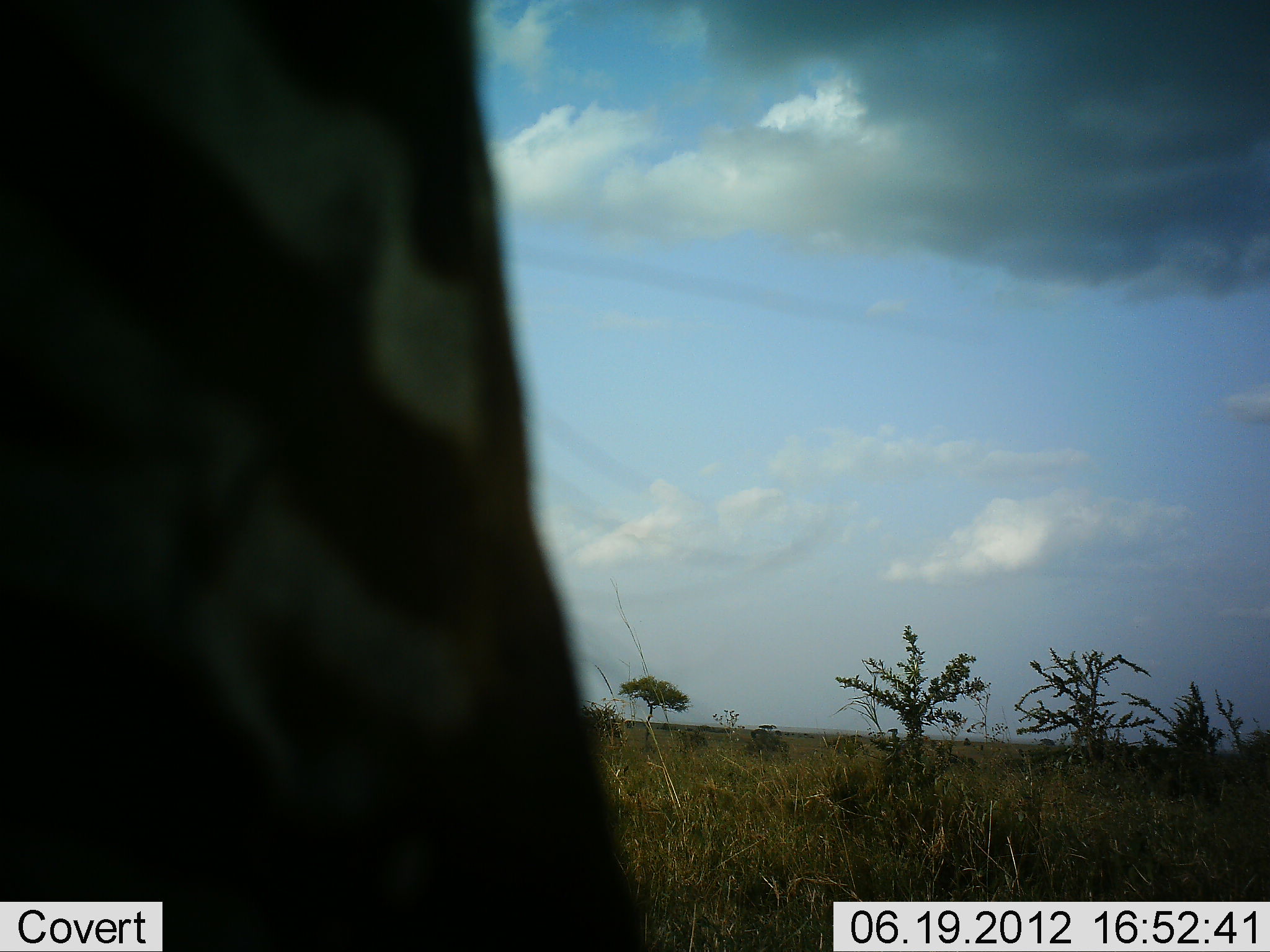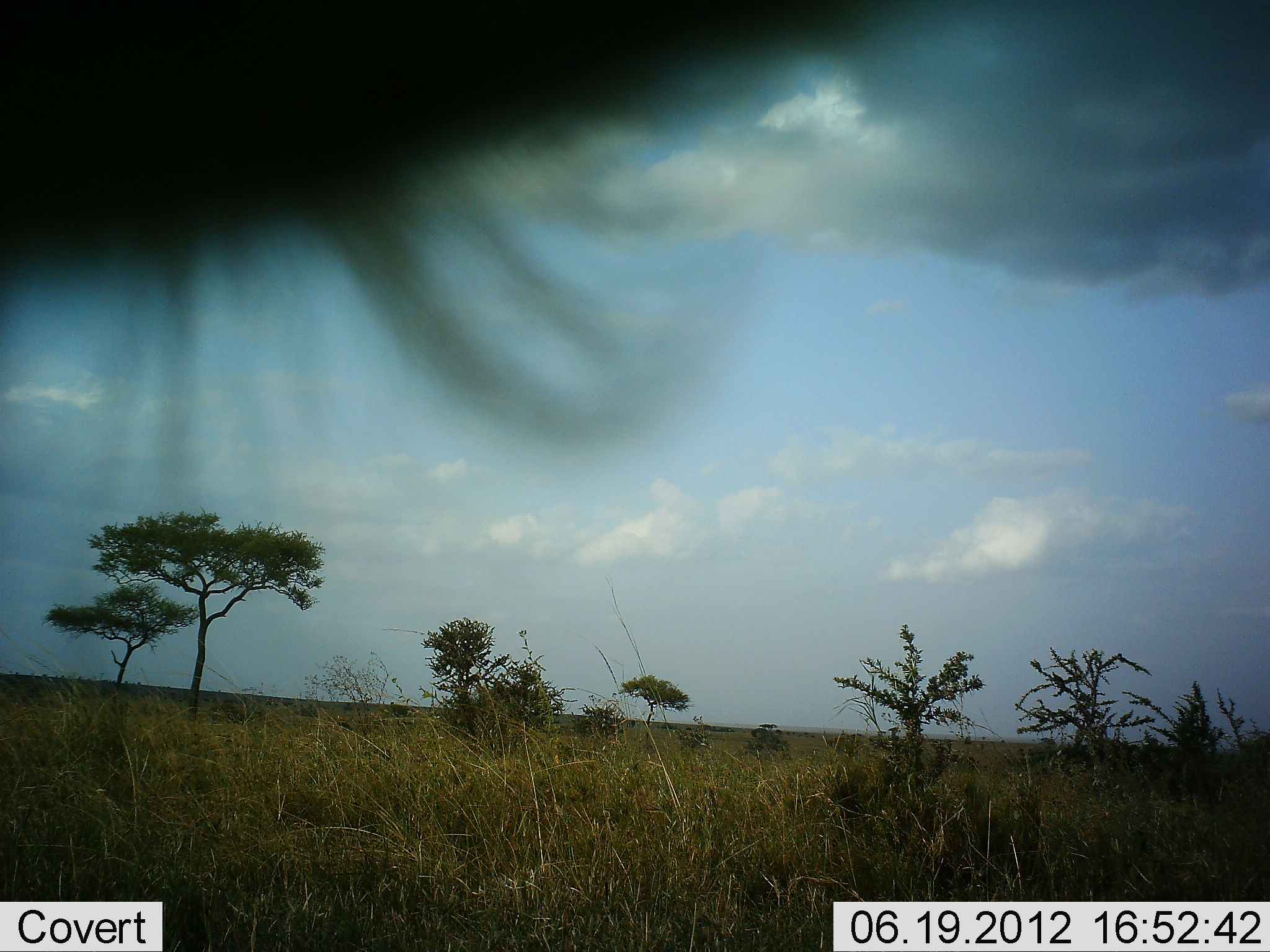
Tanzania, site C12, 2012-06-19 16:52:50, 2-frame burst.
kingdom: Animalia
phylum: Chordata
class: Mammalia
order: Perissodactyla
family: Equidae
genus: Equus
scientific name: Equus quagga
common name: plains zebra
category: zebra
Zebra (plains zebra) (Equus quagga), count 1. Behavior (volunteer vote fractions): standing 44%, resting 0%, moving 33%, interacting 11%. Young present (vote fraction): 0%. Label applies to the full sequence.